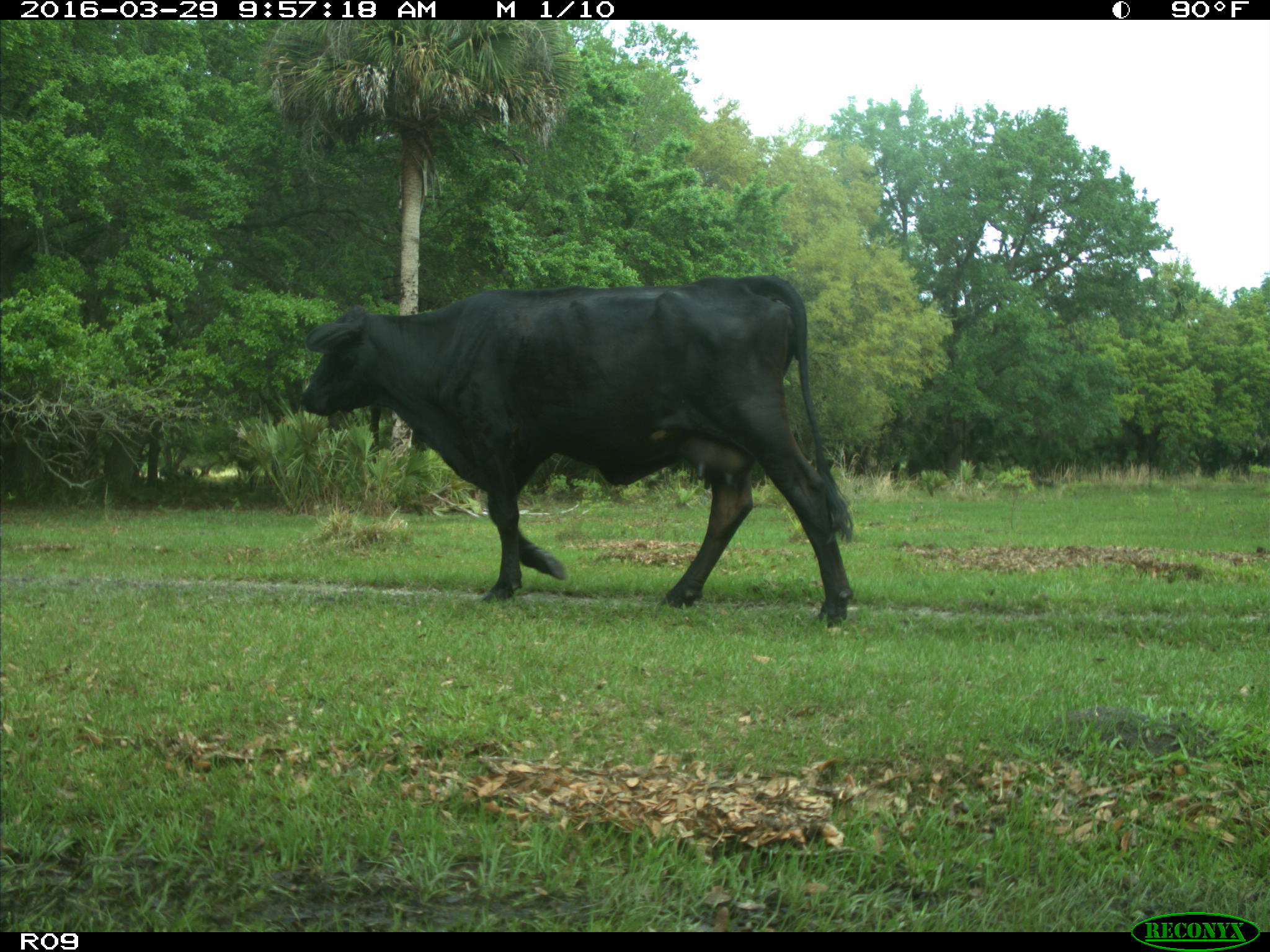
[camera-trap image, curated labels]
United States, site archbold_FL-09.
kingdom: Animalia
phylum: Chordata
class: Mammalia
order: Artiodactyla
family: Bovidae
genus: Bos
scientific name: Bos taurus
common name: domestic cow